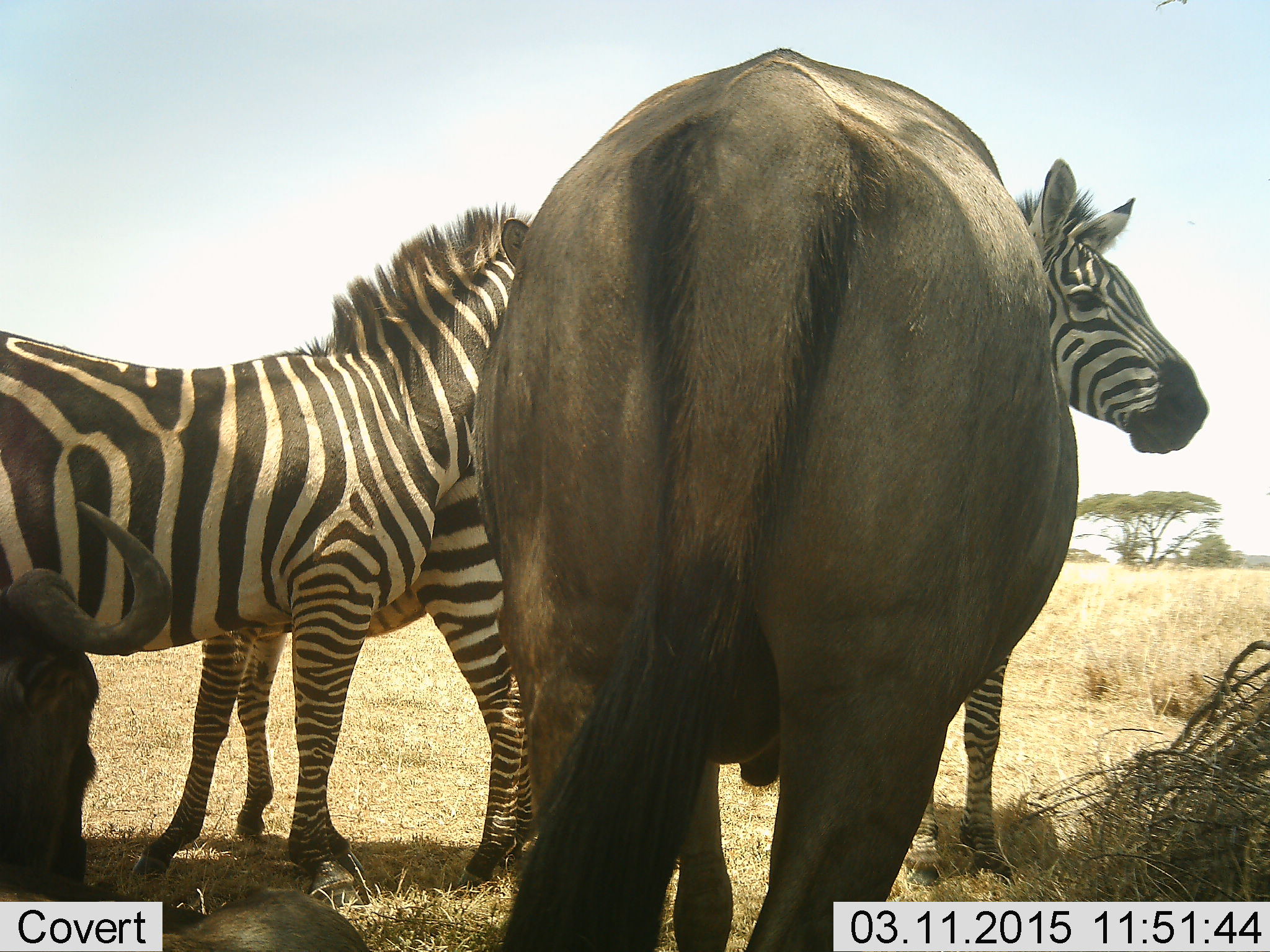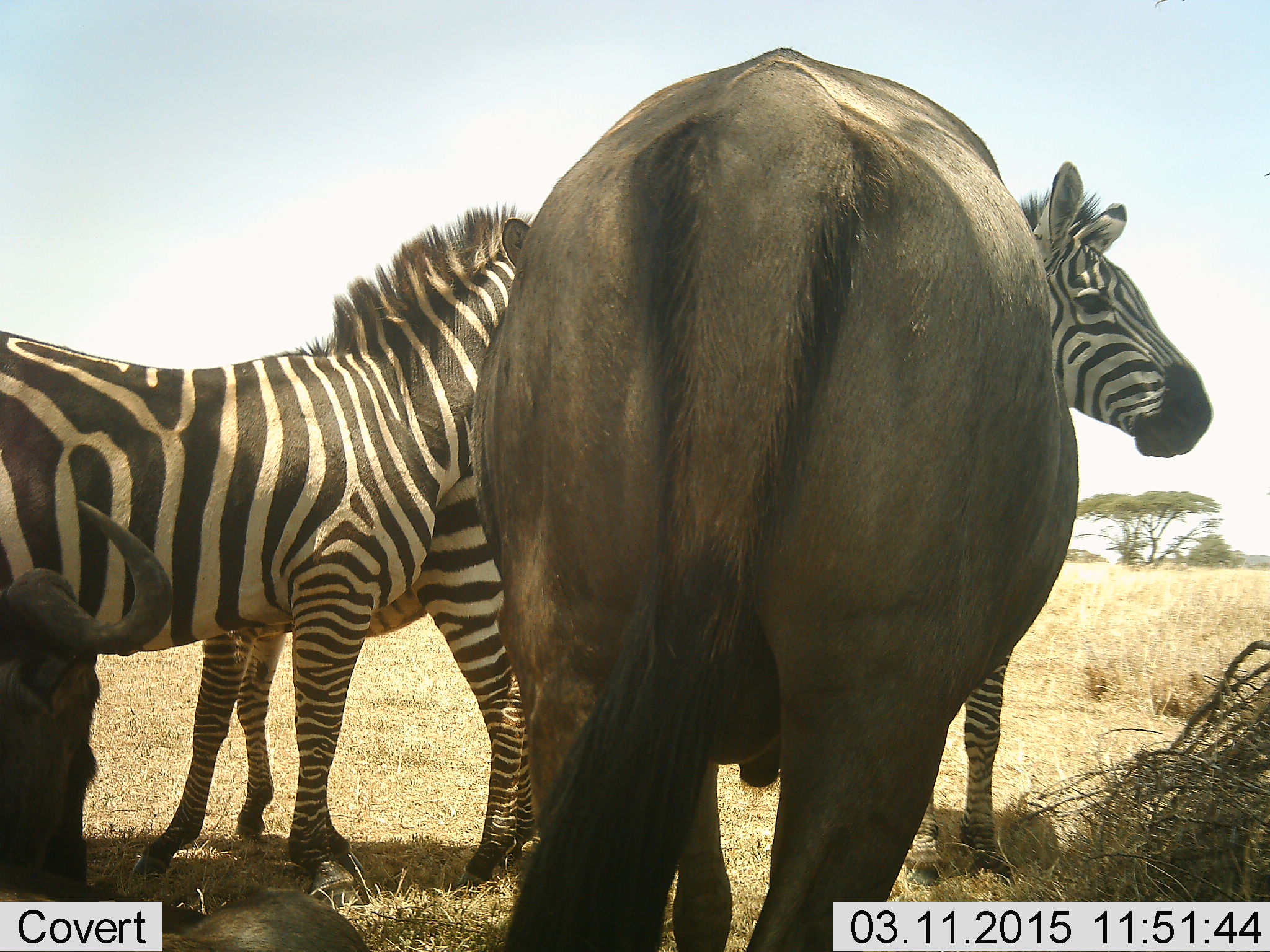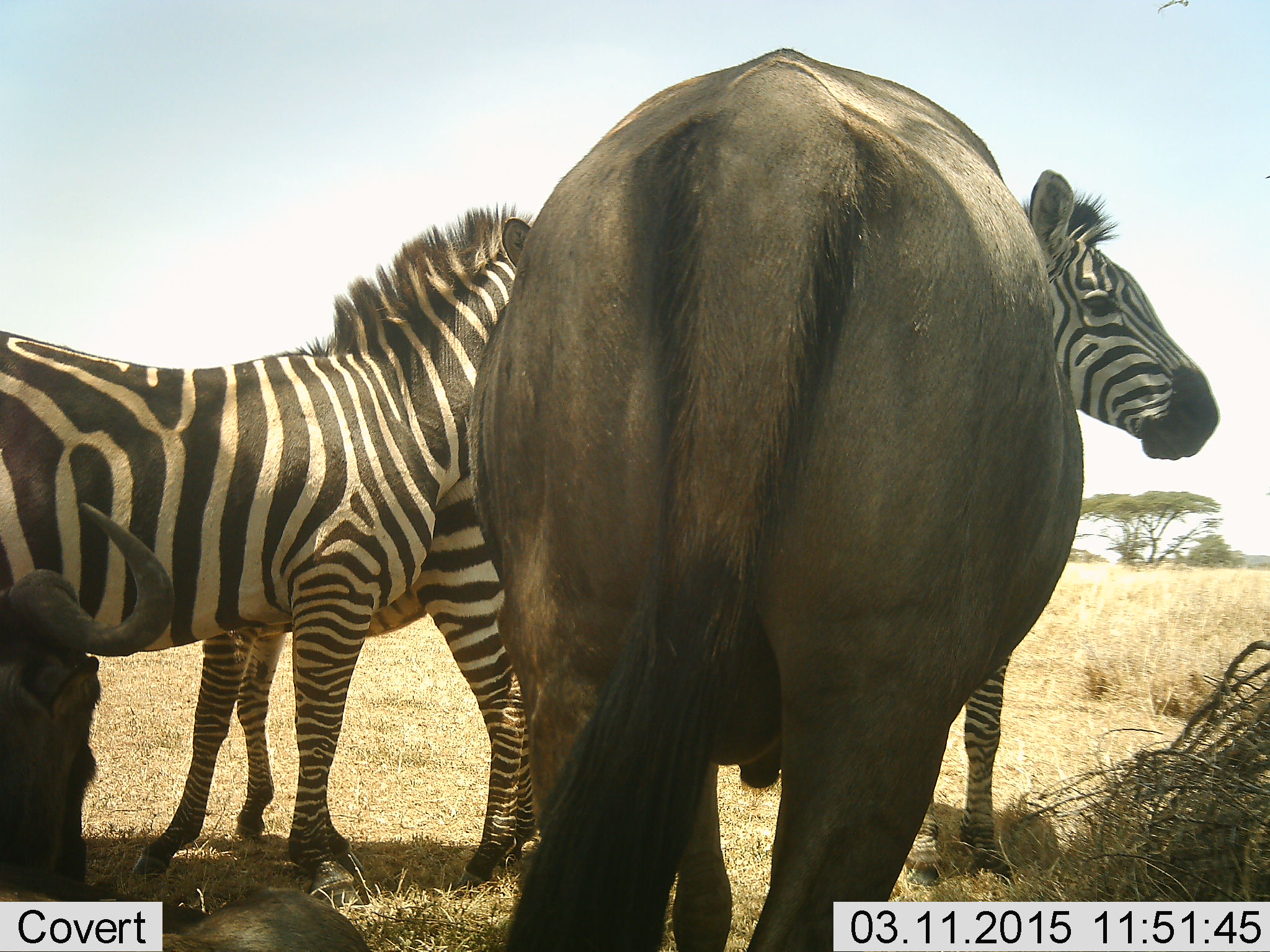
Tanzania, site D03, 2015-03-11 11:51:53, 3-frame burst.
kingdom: Animalia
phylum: Chordata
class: Mammalia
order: Artiodactyla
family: Bovidae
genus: Connochaetes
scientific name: Connochaetes taurinus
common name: blue wildebeest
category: wildebeest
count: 2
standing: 100%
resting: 40%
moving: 10%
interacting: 0%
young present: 0%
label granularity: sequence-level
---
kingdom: Animalia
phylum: Chordata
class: Mammalia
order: Perissodactyla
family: Equidae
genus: Equus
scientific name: Equus quagga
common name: plains zebra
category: zebra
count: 3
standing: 100%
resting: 0%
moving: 10%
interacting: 0%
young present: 20%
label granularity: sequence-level